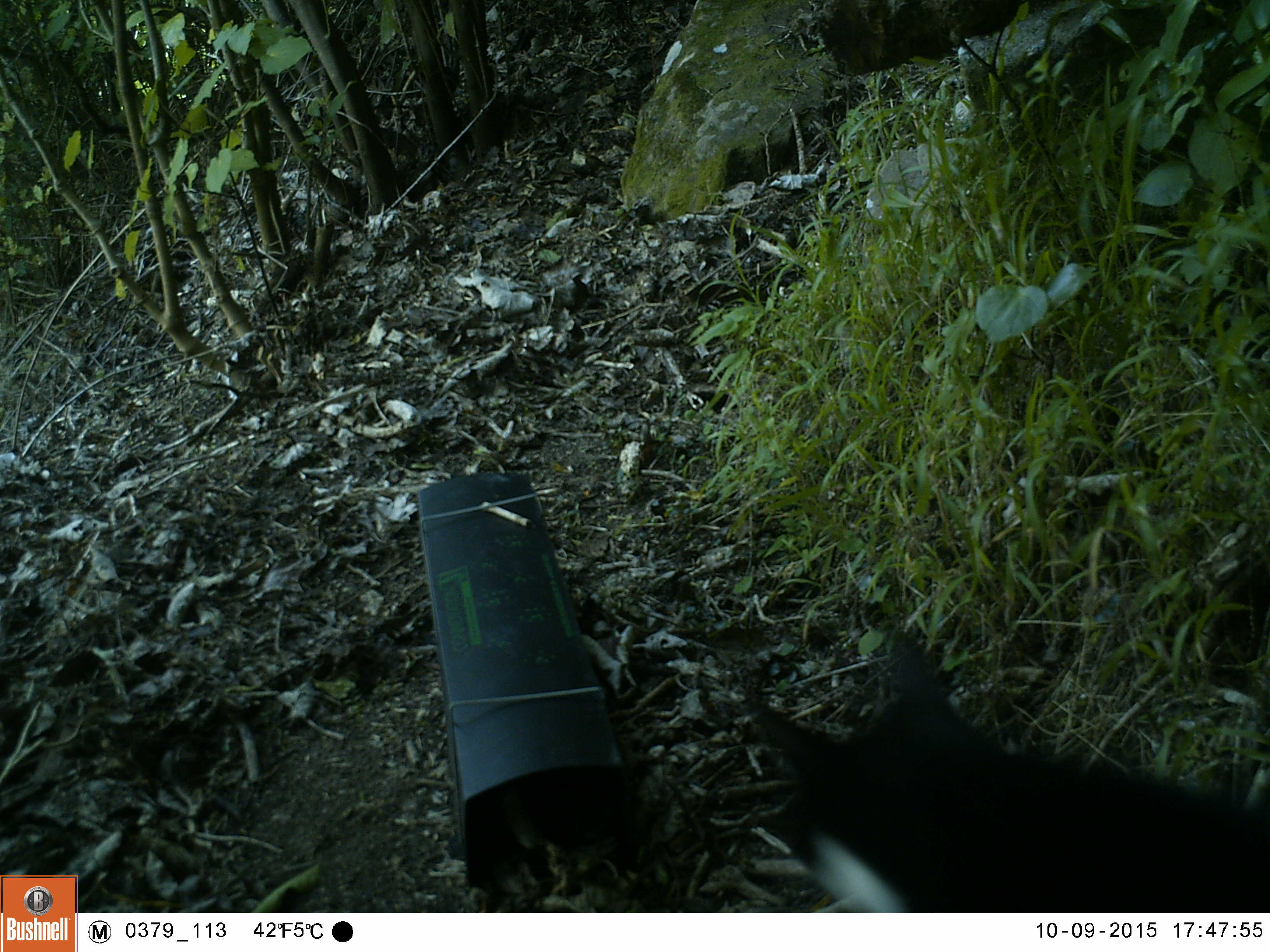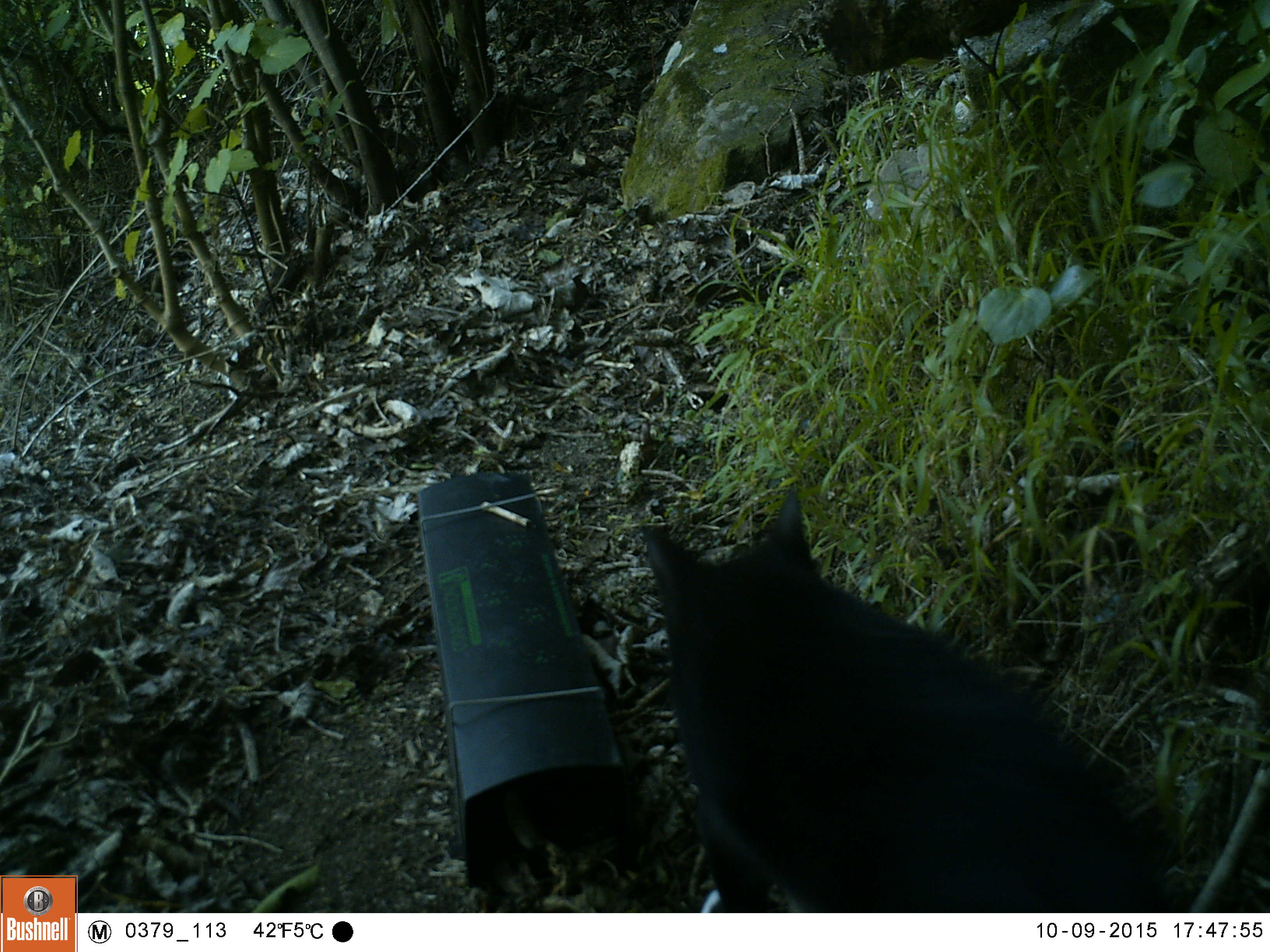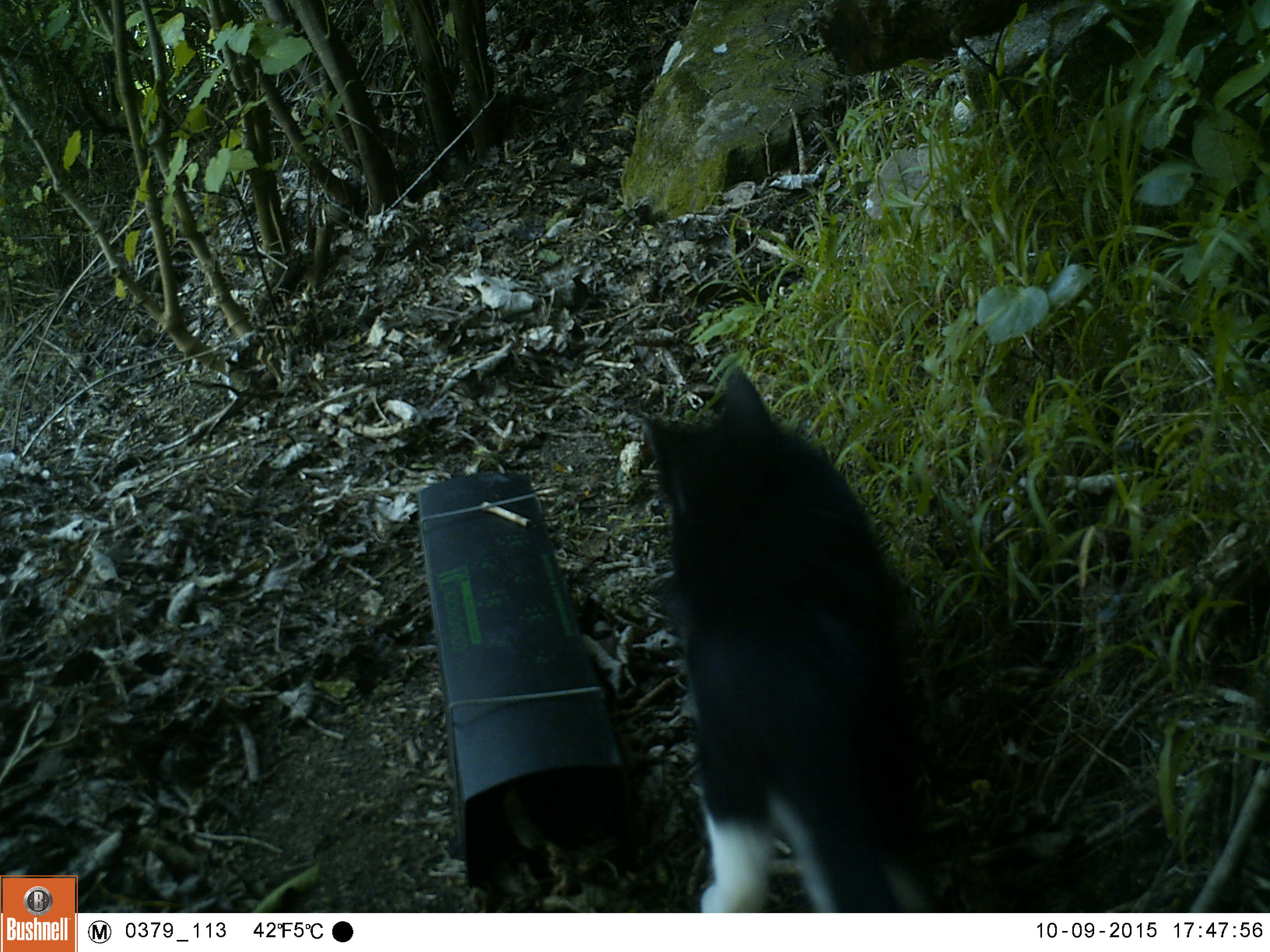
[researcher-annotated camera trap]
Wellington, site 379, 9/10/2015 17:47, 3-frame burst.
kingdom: Animalia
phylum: Chordata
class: Mammalia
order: Carnivora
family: Felidae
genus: Felis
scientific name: Felis catus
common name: cat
Cat (Felis catus).